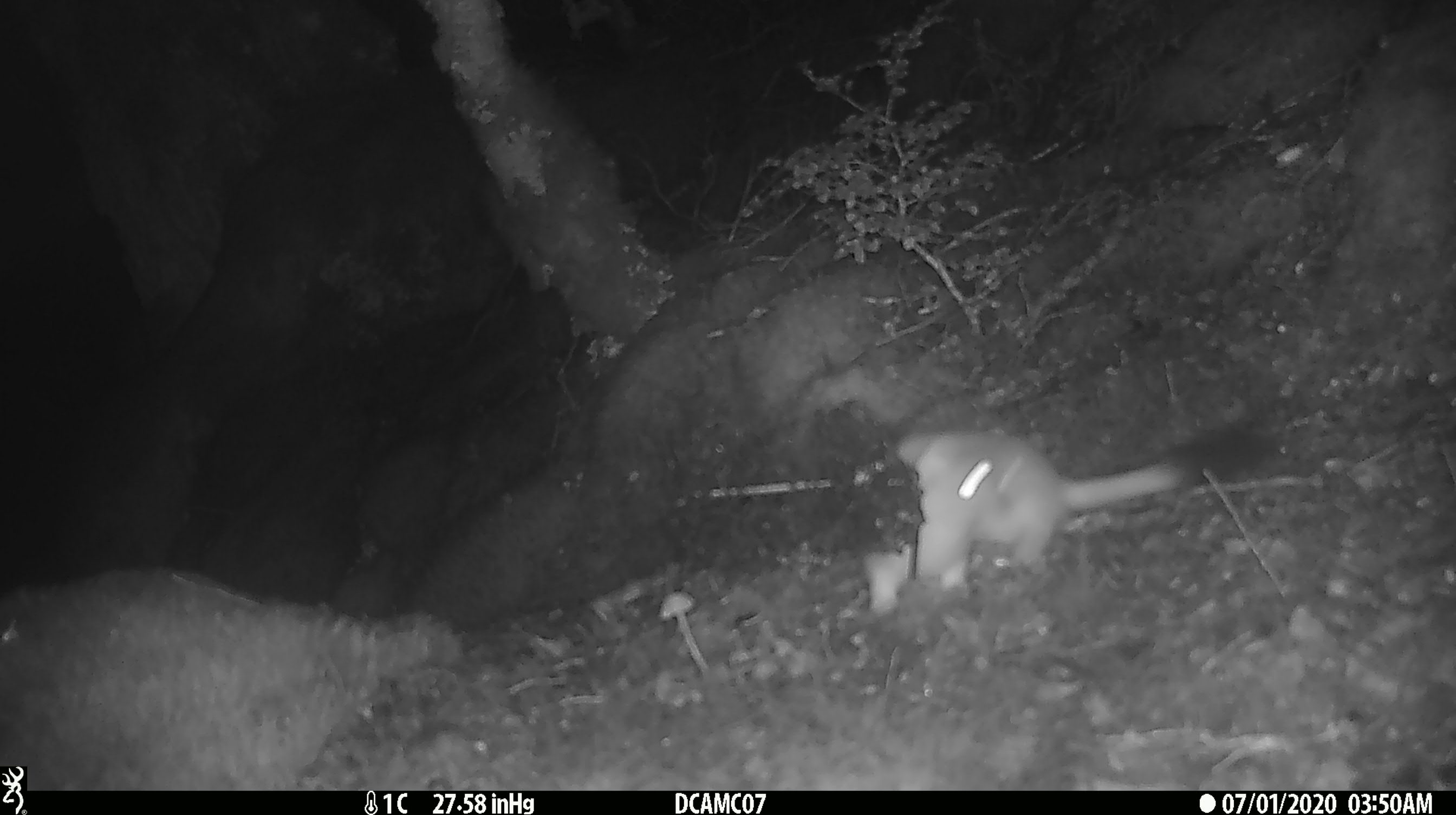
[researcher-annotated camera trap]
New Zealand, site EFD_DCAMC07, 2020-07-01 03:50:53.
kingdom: Animalia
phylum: Chordata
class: Mammalia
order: Carnivora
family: Mustelidae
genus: Mustela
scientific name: Mustela erminea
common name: stoat